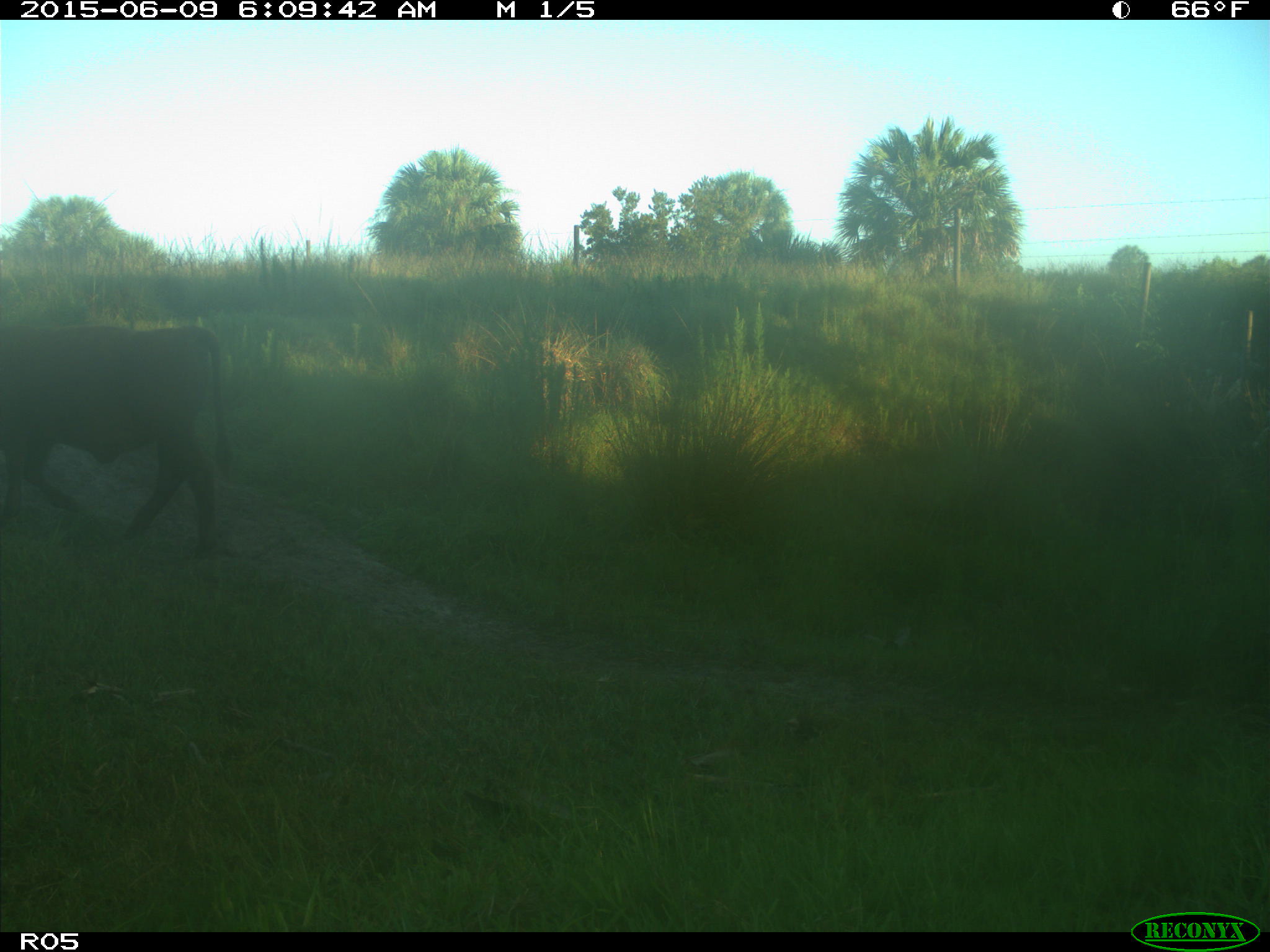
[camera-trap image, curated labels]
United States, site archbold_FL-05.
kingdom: Animalia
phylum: Chordata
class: Mammalia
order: Artiodactyla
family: Bovidae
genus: Bos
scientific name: Bos taurus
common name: domestic cow